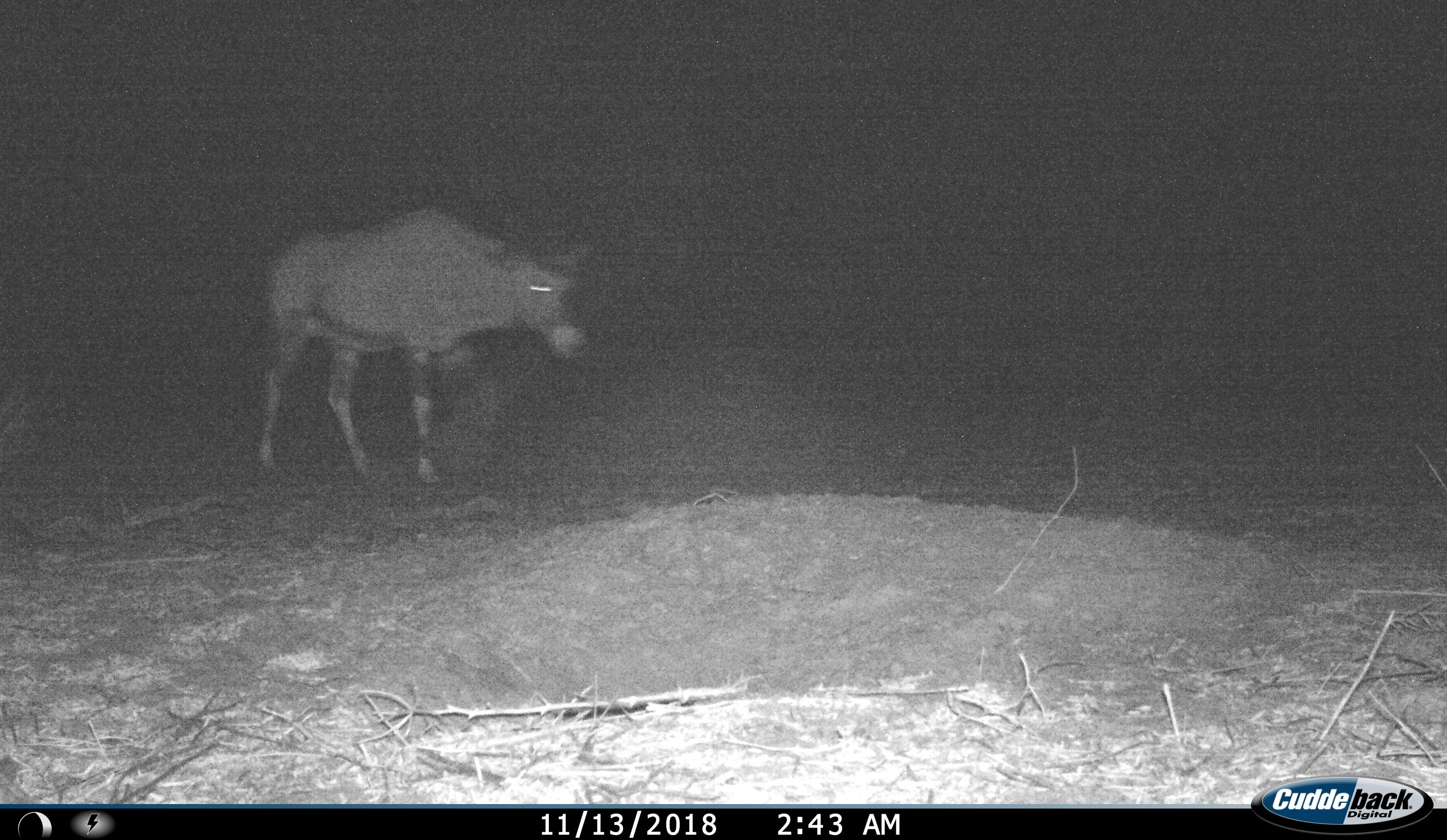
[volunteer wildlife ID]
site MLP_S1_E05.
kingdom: Animalia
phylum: Chordata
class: Mammalia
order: Artiodactyla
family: Bovidae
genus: Oryx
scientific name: Oryx gazella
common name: gemsbok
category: oryx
Oryx (gemsbok) (Oryx gazella), count 1. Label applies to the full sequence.